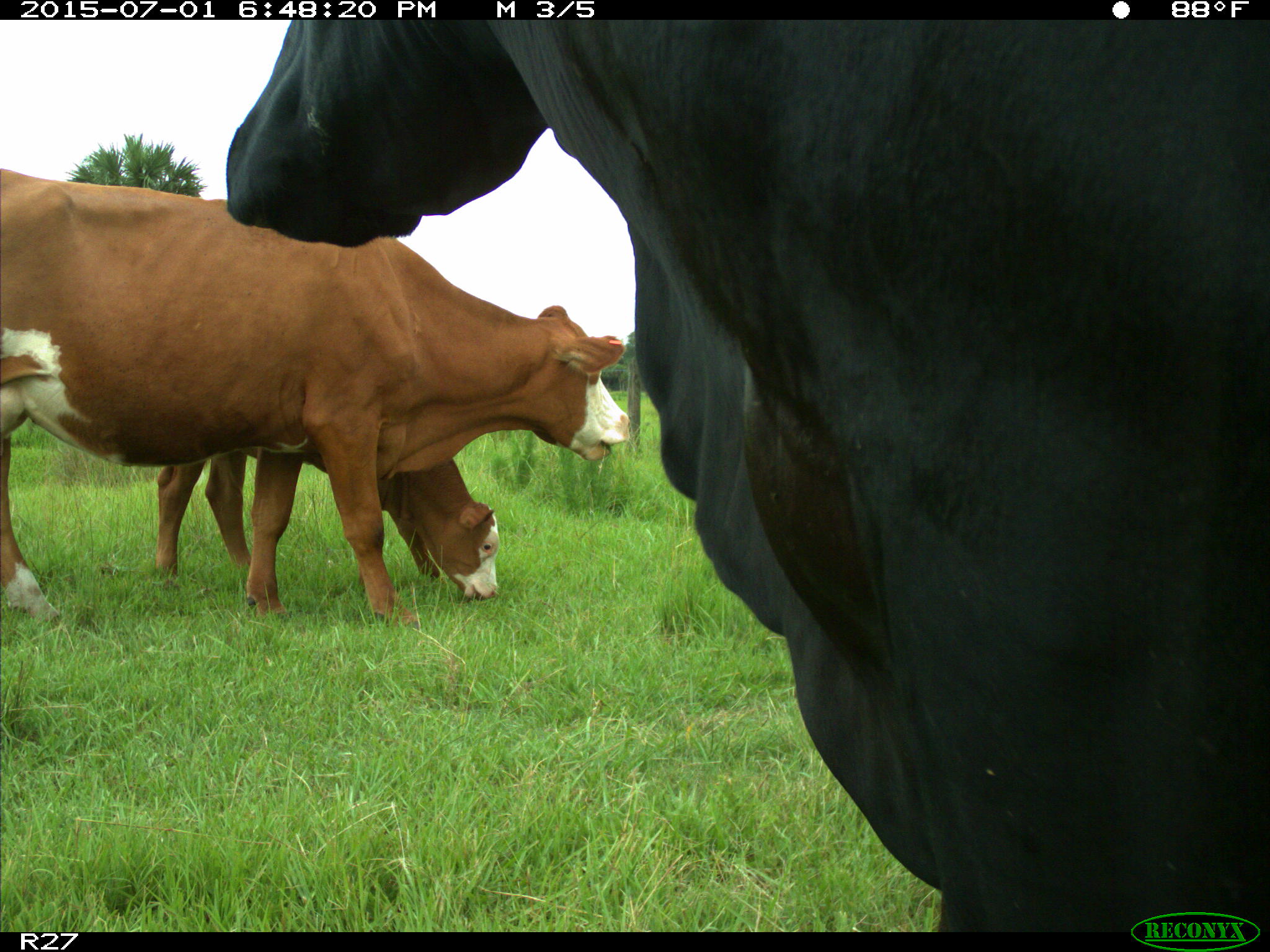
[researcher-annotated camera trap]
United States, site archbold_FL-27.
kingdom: Animalia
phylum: Chordata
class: Mammalia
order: Artiodactyla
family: Bovidae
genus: Bos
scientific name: Bos taurus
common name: domestic cow